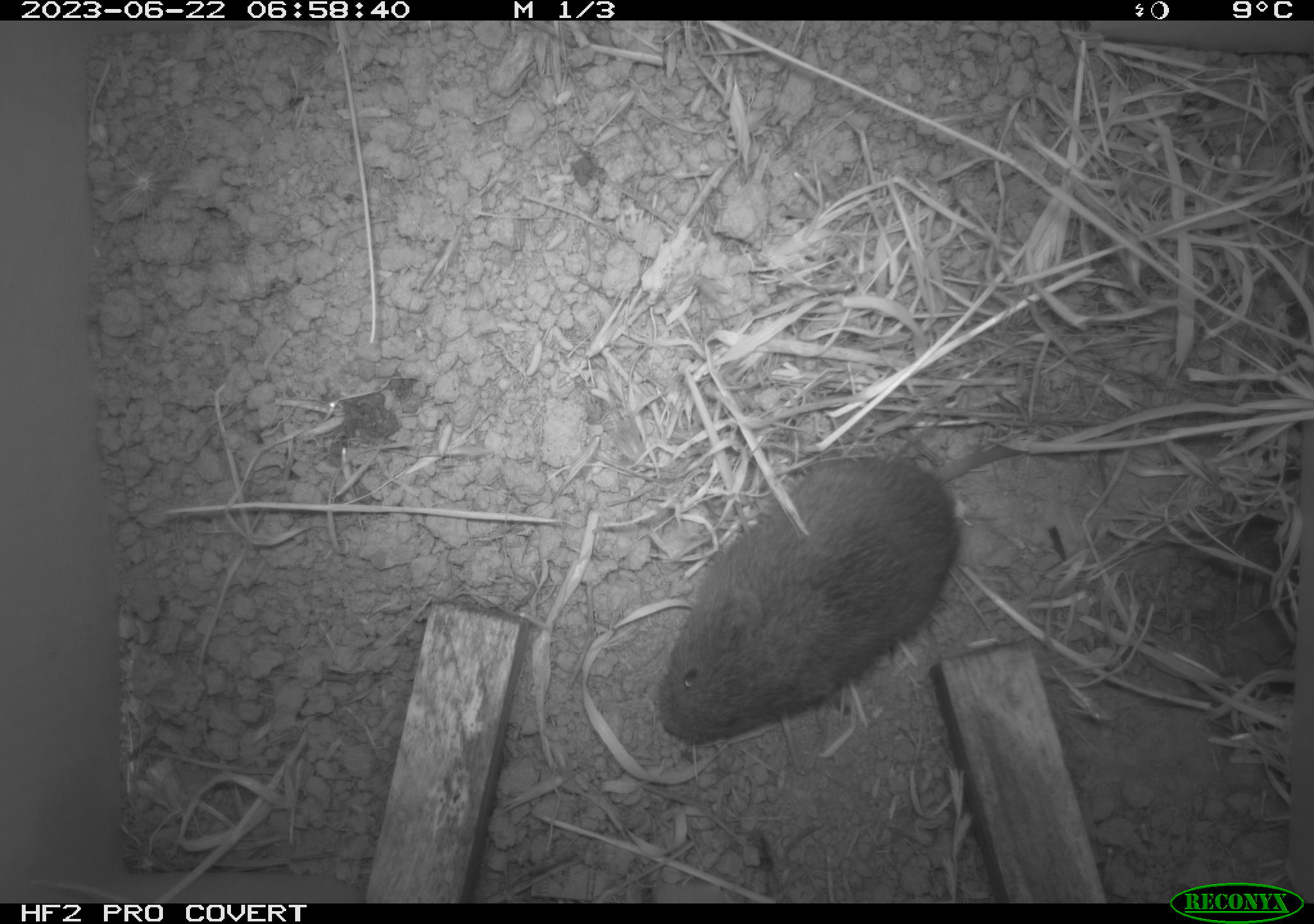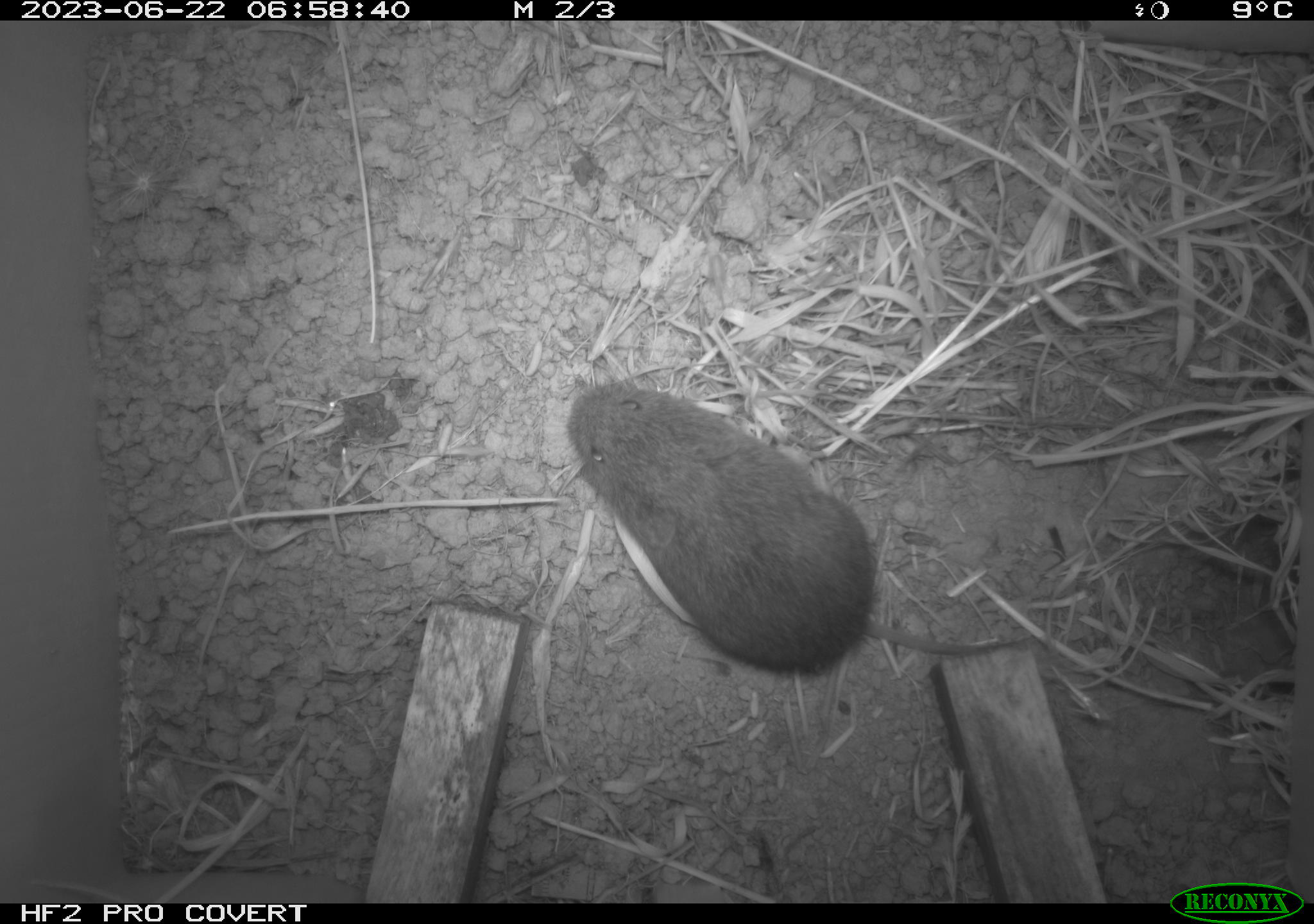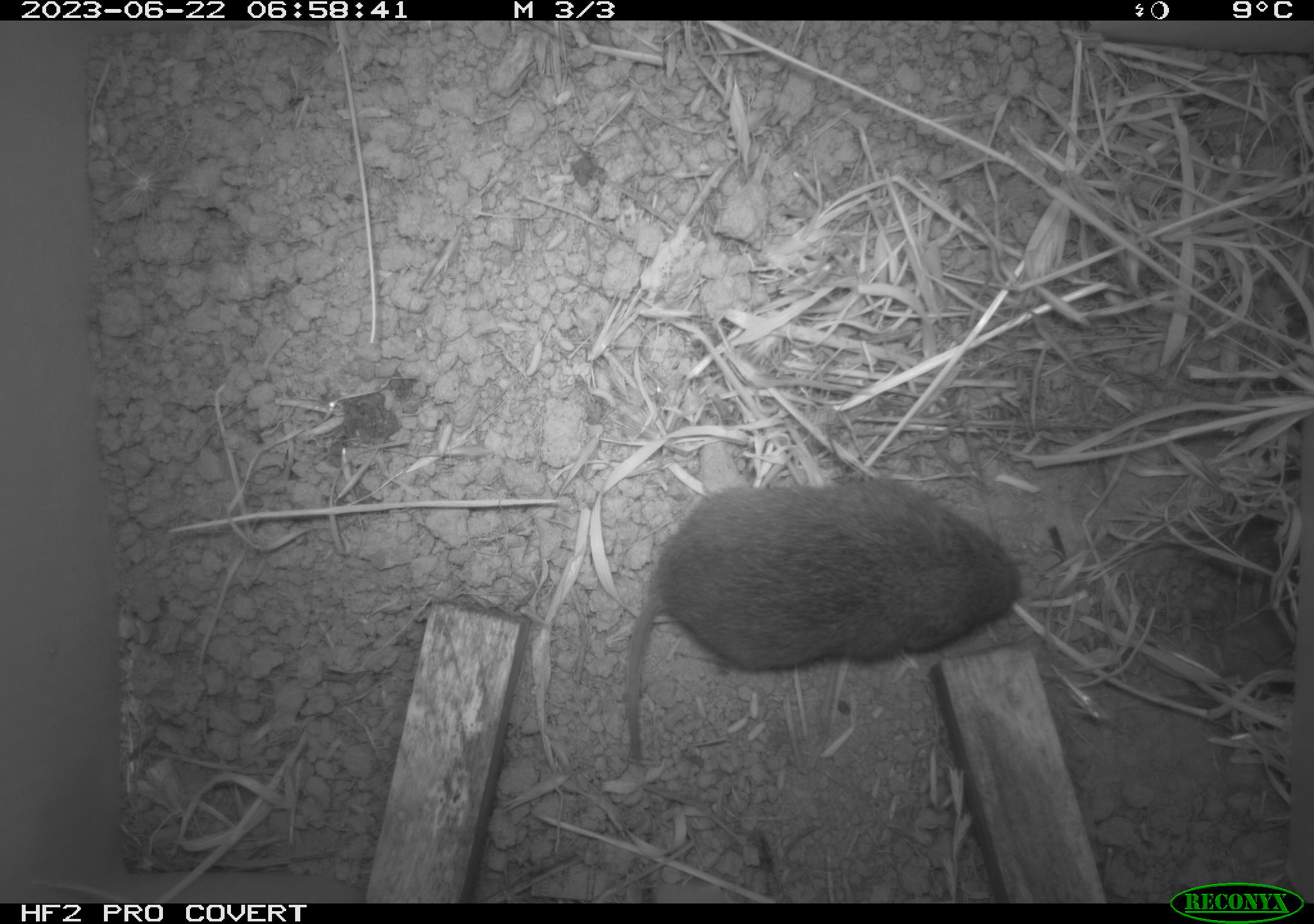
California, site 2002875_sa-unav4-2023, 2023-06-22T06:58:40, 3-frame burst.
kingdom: Animalia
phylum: Chordata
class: Mammalia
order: Rodentia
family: Cricetidae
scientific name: Arvicolinae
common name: voles, lemmings, and muskrats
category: arvicolinae subfamily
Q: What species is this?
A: Arvicolinae subfamily (voles, lemmings, and muskrats) (Arvicolinae).